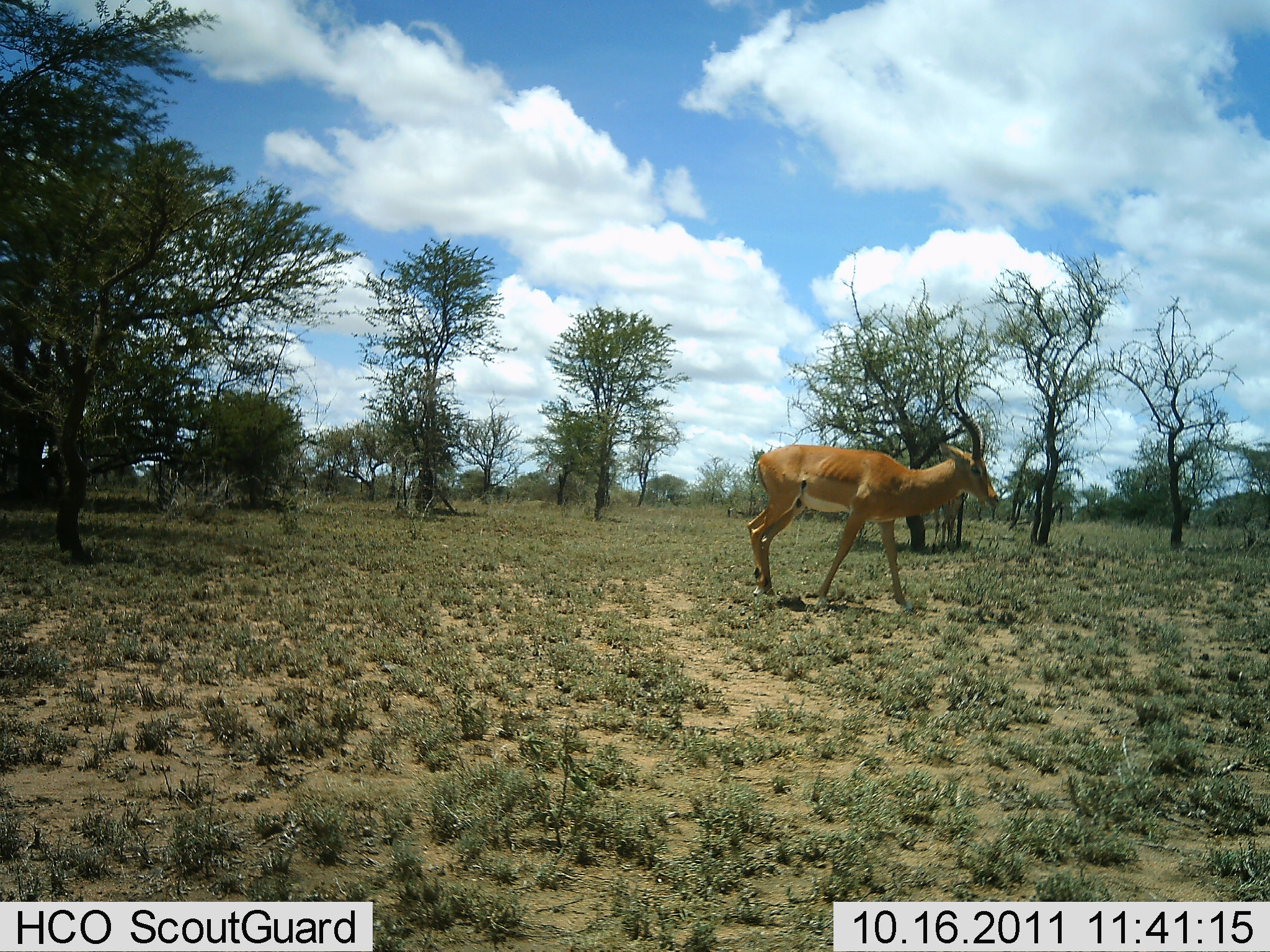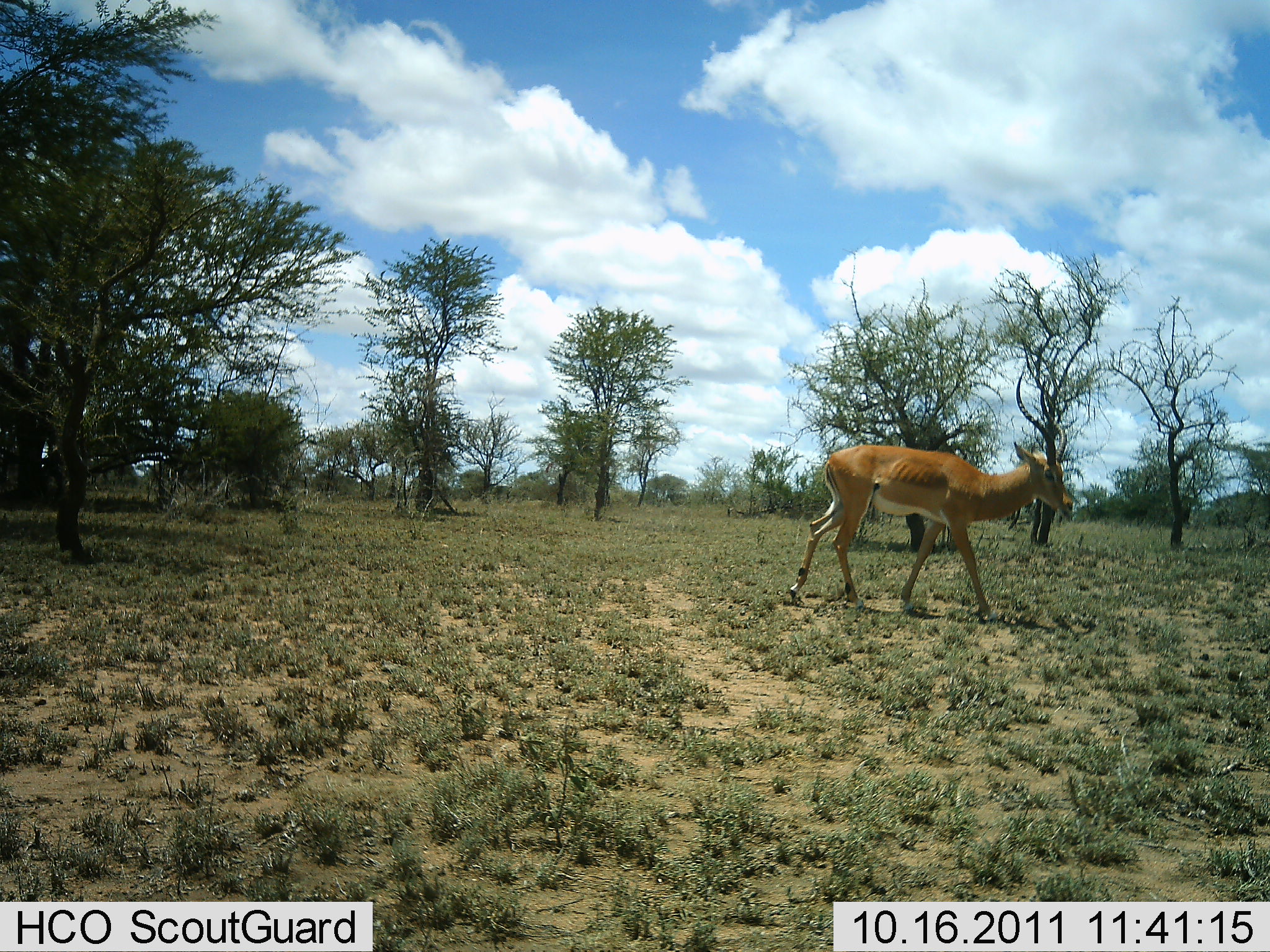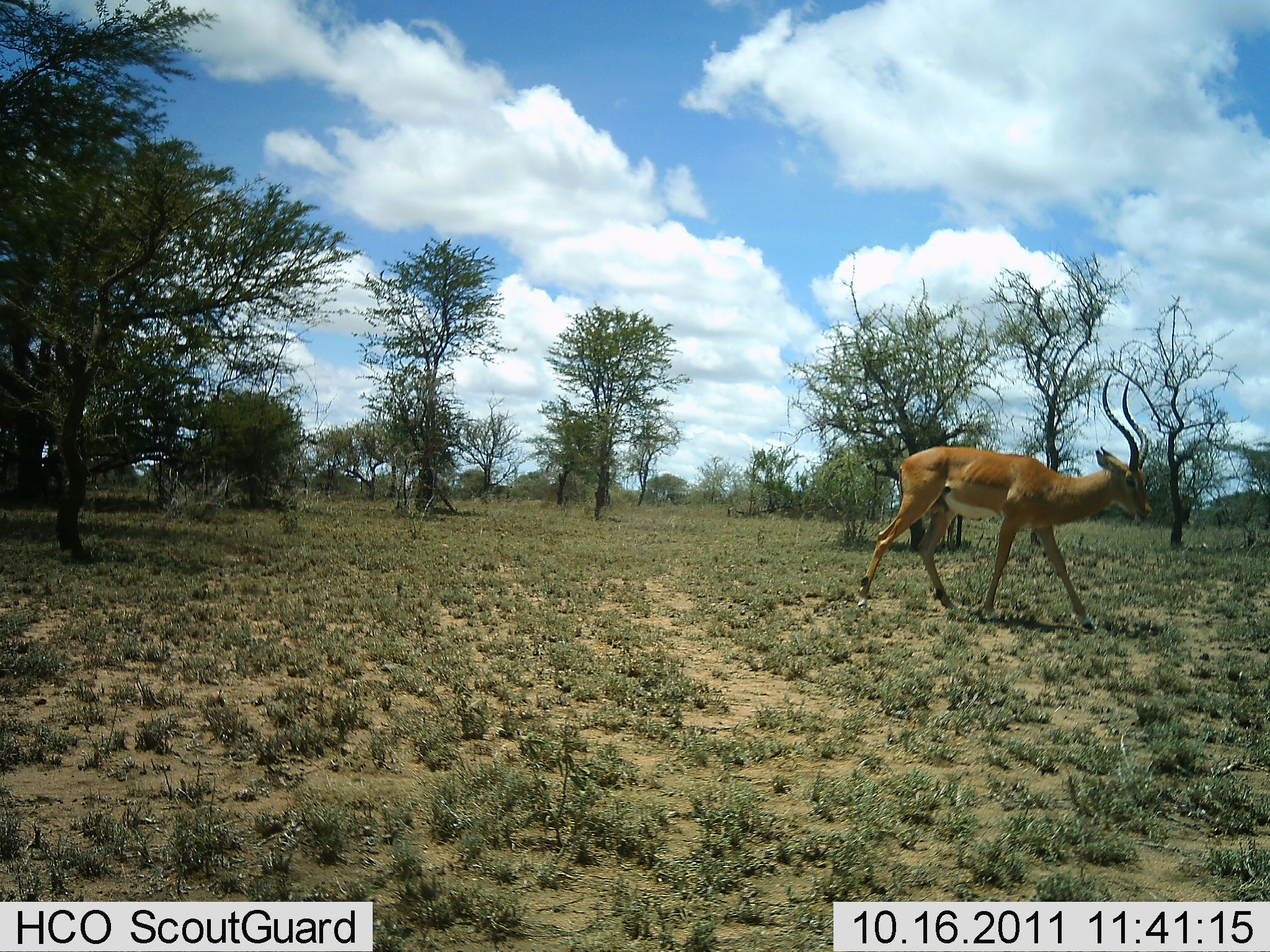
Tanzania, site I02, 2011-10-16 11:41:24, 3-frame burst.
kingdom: Animalia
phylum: Chordata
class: Mammalia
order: Artiodactyla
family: Bovidae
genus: Aepyceros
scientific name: Aepyceros melampus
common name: impala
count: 1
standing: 0%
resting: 0%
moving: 100%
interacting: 0%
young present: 0%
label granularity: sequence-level